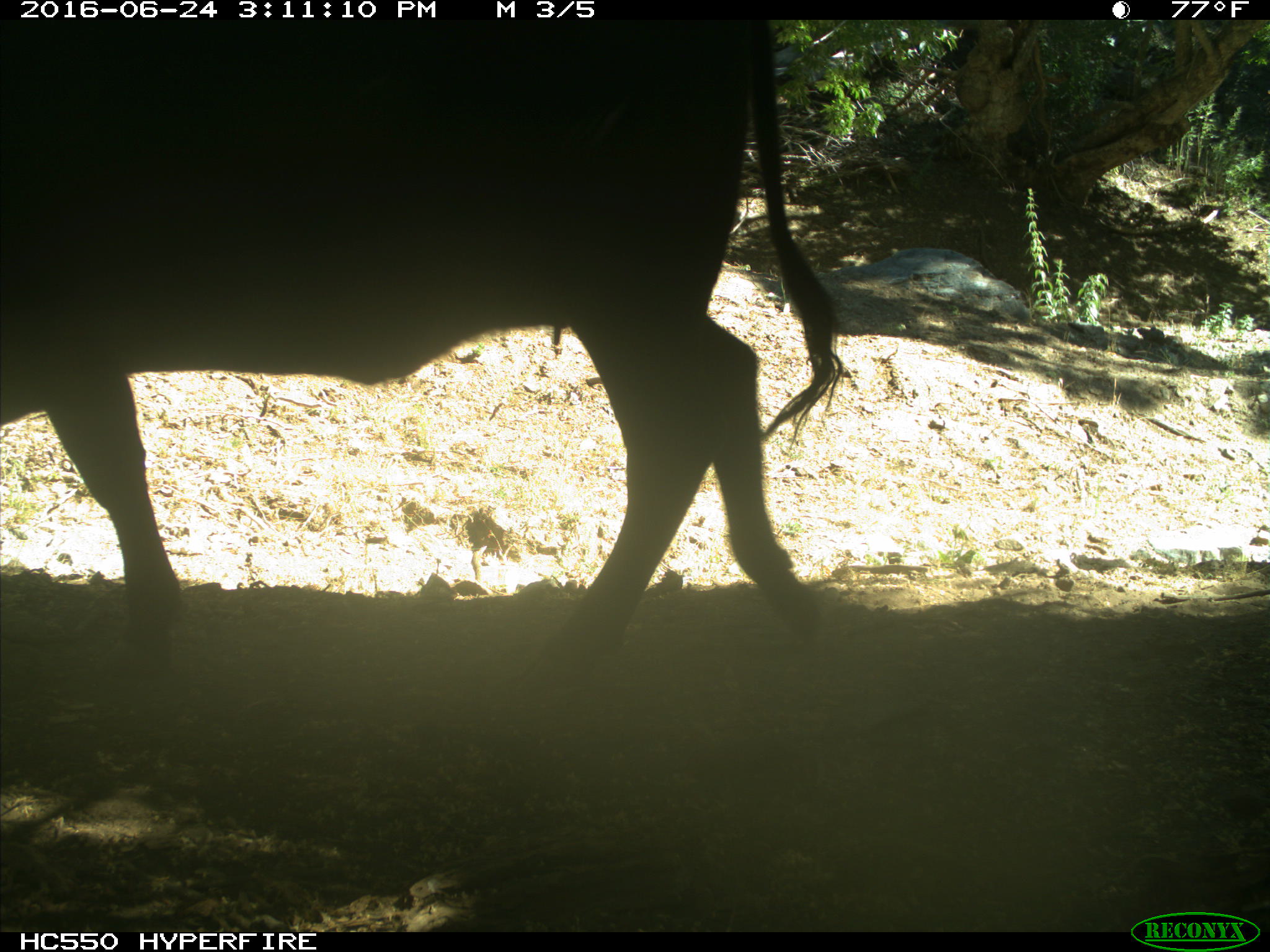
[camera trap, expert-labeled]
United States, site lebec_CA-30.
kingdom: Animalia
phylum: Chordata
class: Mammalia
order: Artiodactyla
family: Bovidae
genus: Bos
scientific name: Bos taurus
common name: domestic cow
Bos taurus (domestic cow).